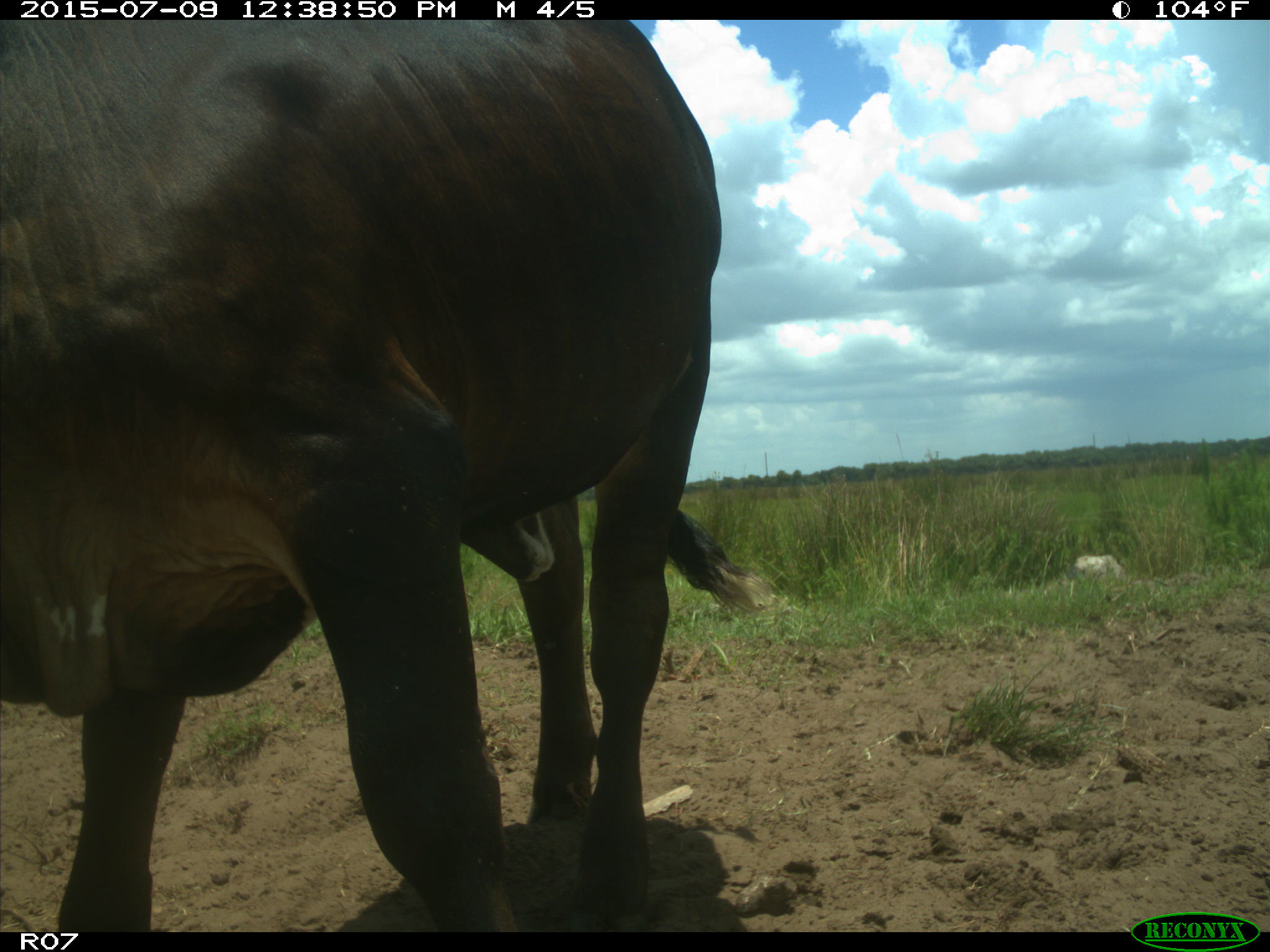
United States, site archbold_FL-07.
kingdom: Animalia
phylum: Chordata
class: Mammalia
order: Artiodactyla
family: Bovidae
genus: Bos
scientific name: Bos taurus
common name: domestic cow